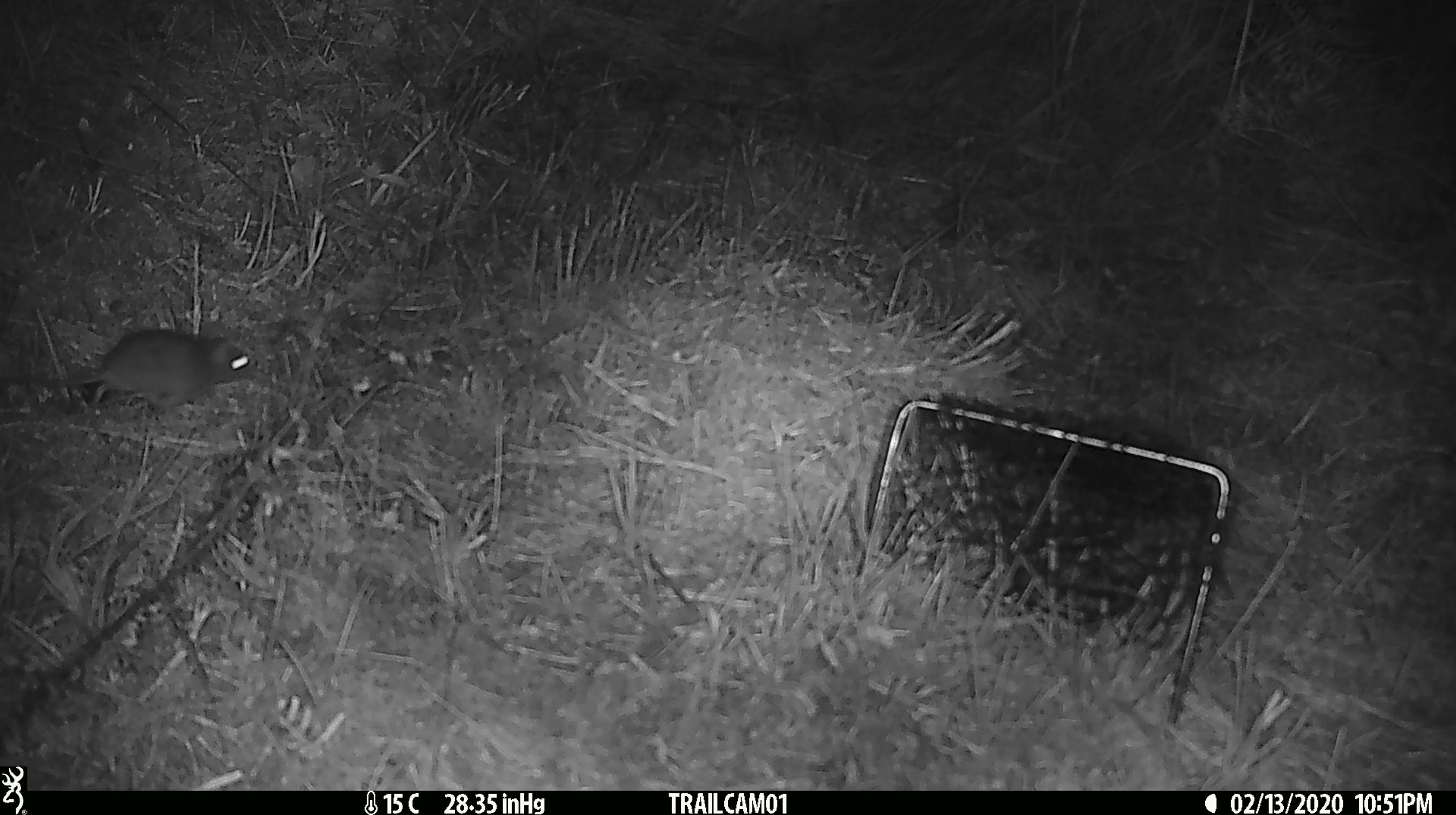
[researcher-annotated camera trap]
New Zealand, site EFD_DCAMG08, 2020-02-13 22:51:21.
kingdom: Animalia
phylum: Chordata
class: Mammalia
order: Rodentia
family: Muridae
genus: Mus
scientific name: Mus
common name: mouse